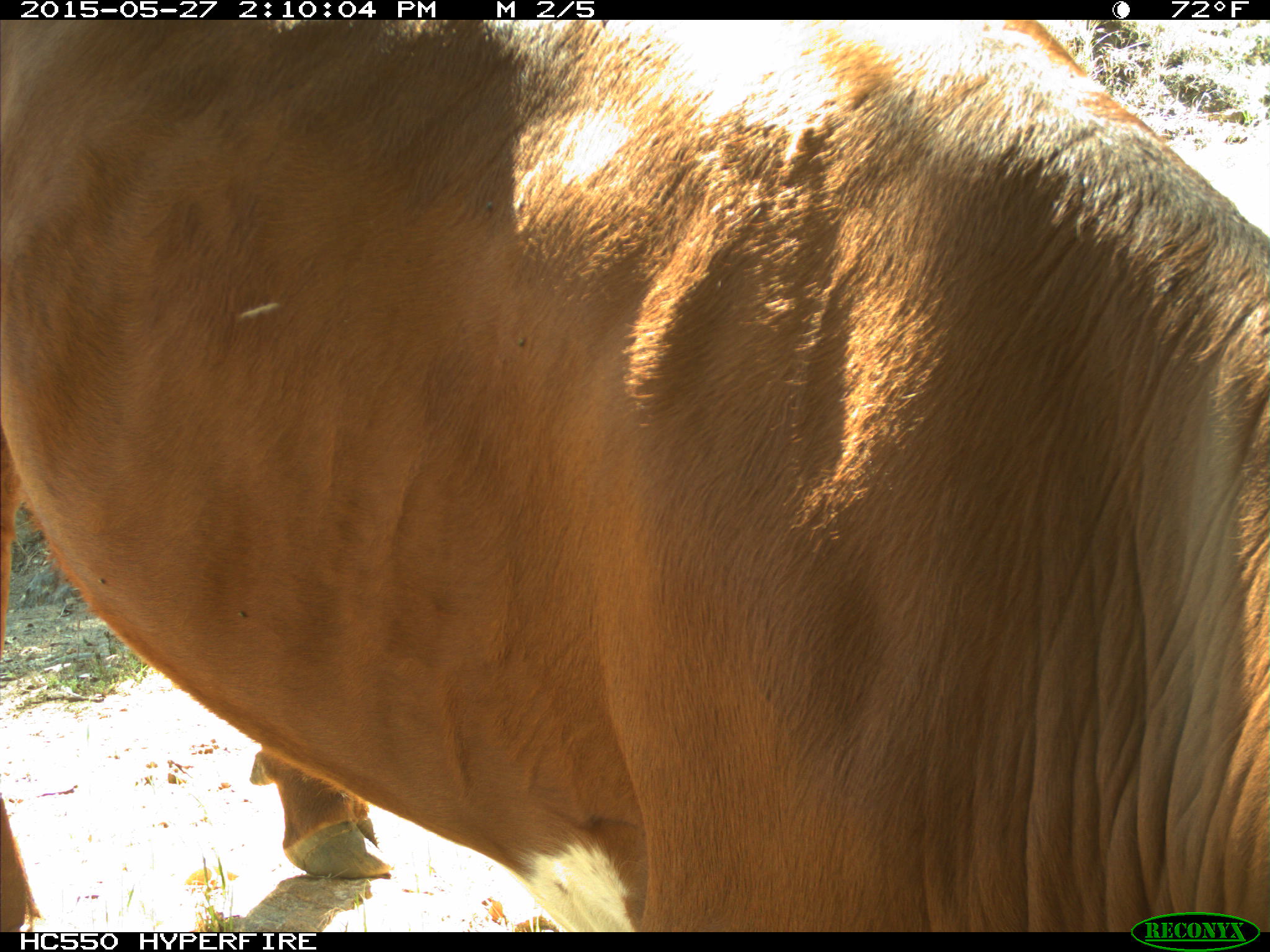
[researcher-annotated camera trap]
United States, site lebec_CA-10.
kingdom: Animalia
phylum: Chordata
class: Mammalia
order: Artiodactyla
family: Bovidae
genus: Bos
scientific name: Bos taurus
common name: domestic cow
Bos taurus (domestic cow).